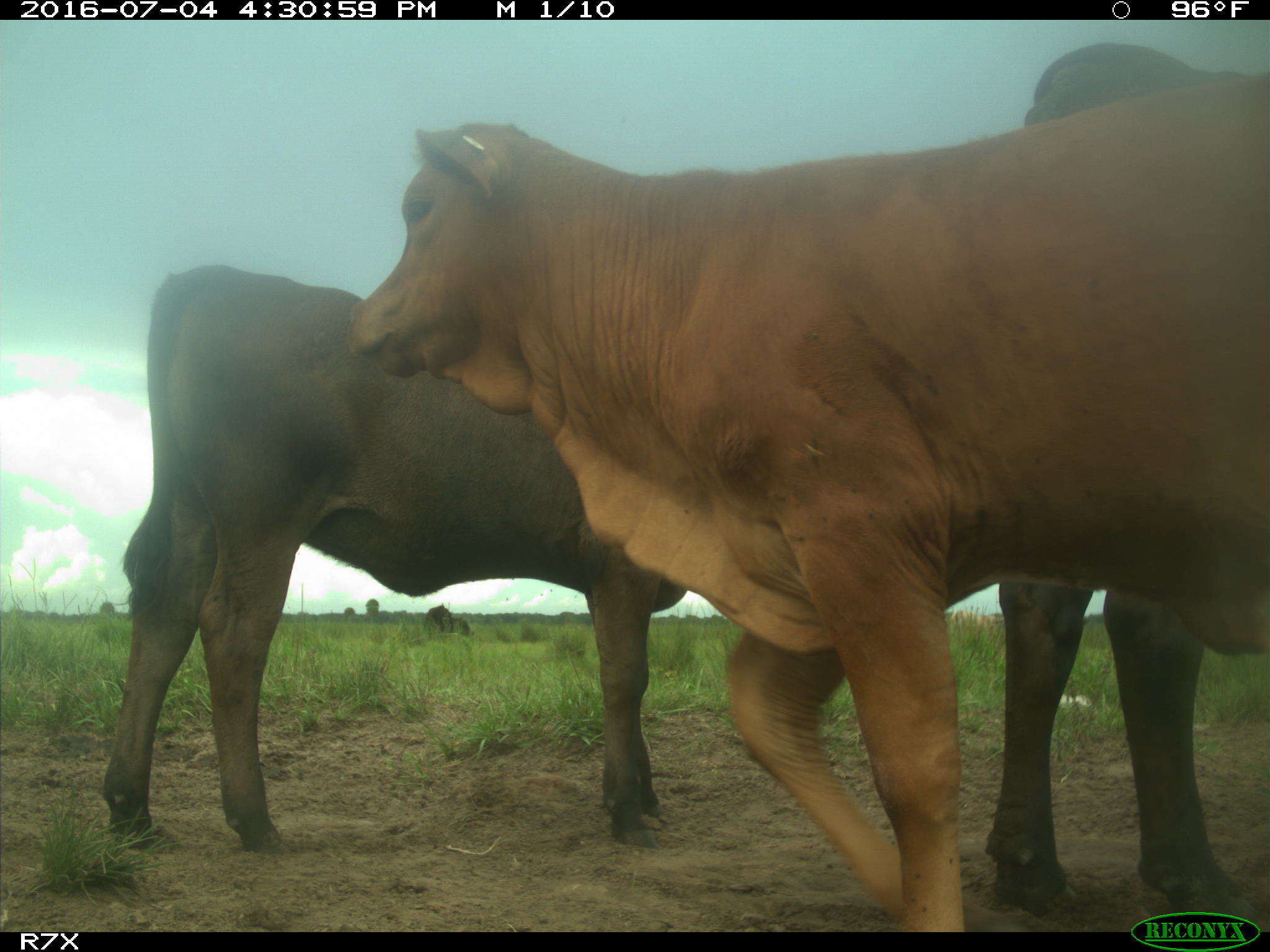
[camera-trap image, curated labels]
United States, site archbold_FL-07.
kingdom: Animalia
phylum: Chordata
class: Mammalia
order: Artiodactyla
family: Bovidae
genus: Bos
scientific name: Bos taurus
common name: domestic cow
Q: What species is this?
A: Bos taurus (domestic cow).